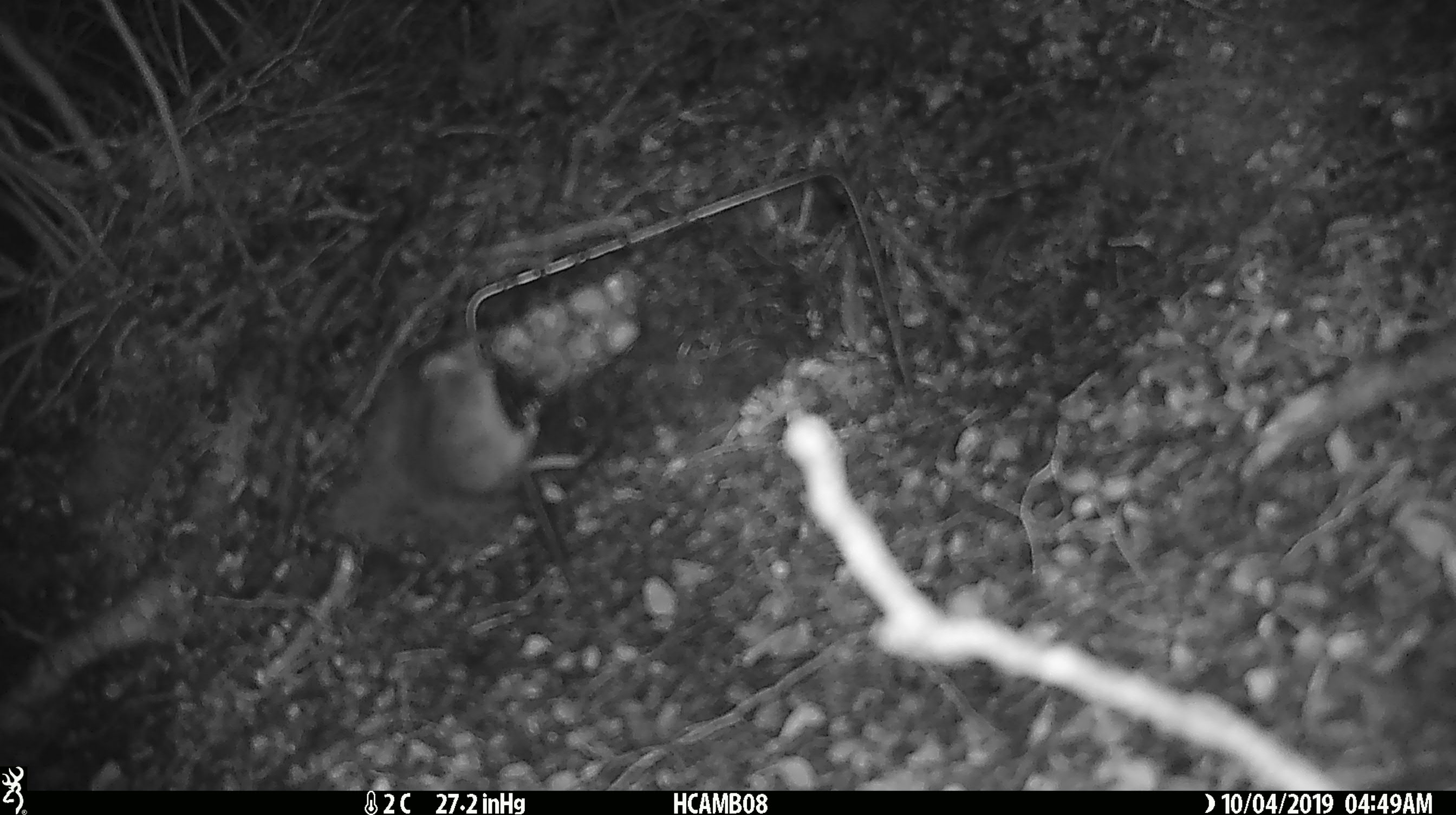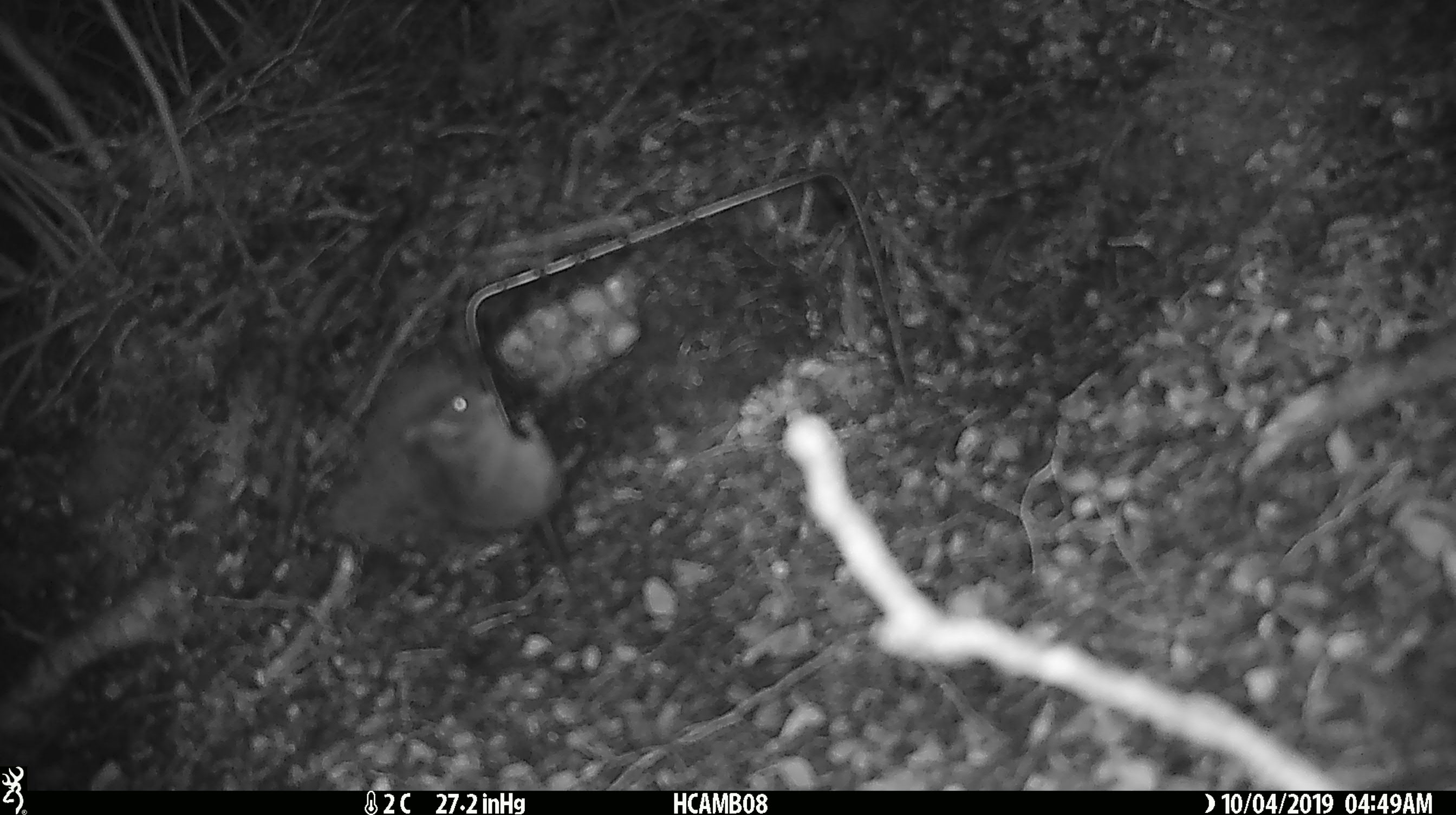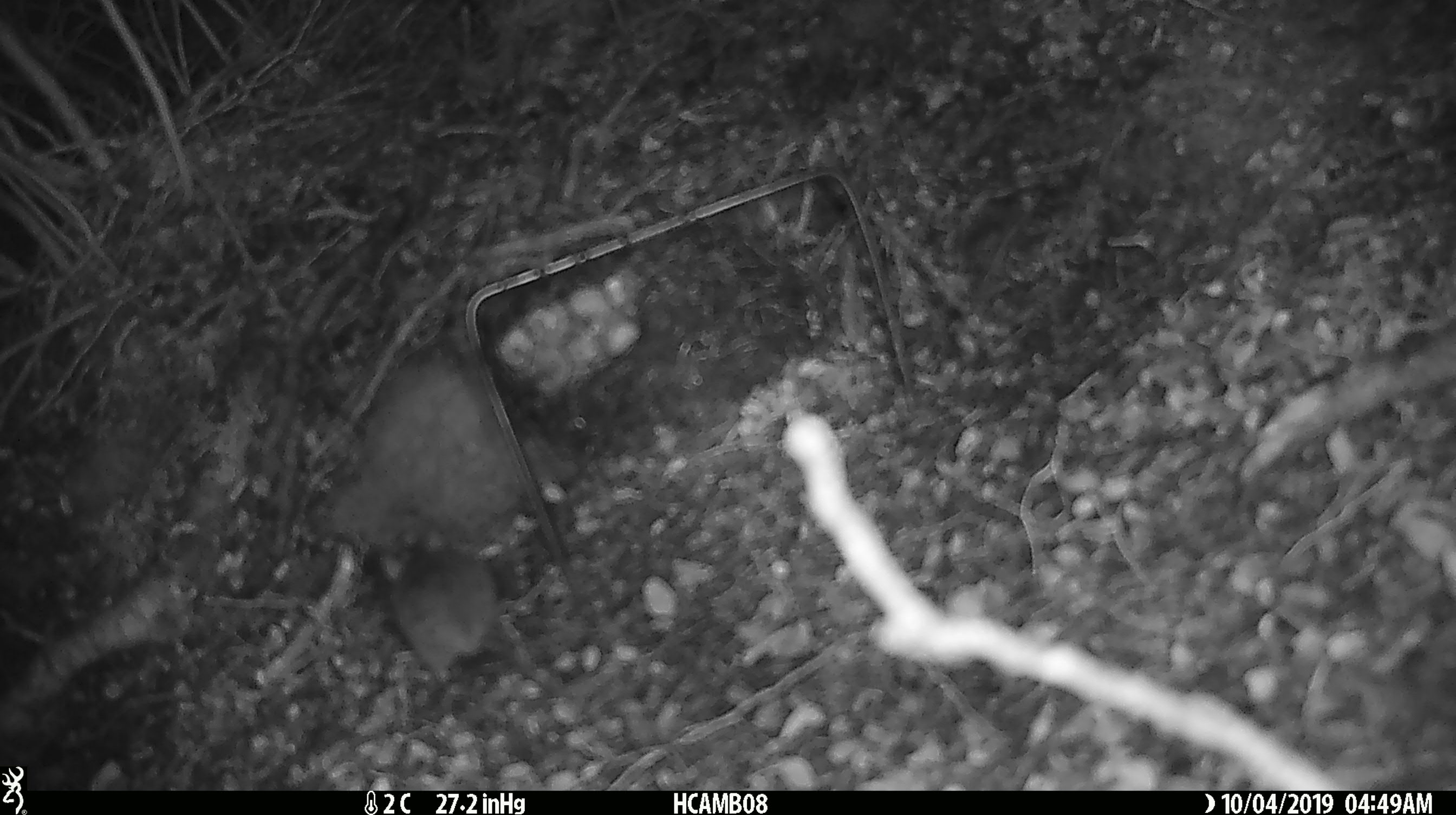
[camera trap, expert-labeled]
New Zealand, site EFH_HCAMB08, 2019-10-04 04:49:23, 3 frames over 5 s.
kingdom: Animalia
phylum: Chordata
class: Mammalia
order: Rodentia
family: Muridae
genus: Mus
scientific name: Mus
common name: mouse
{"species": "mouse (Mus)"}